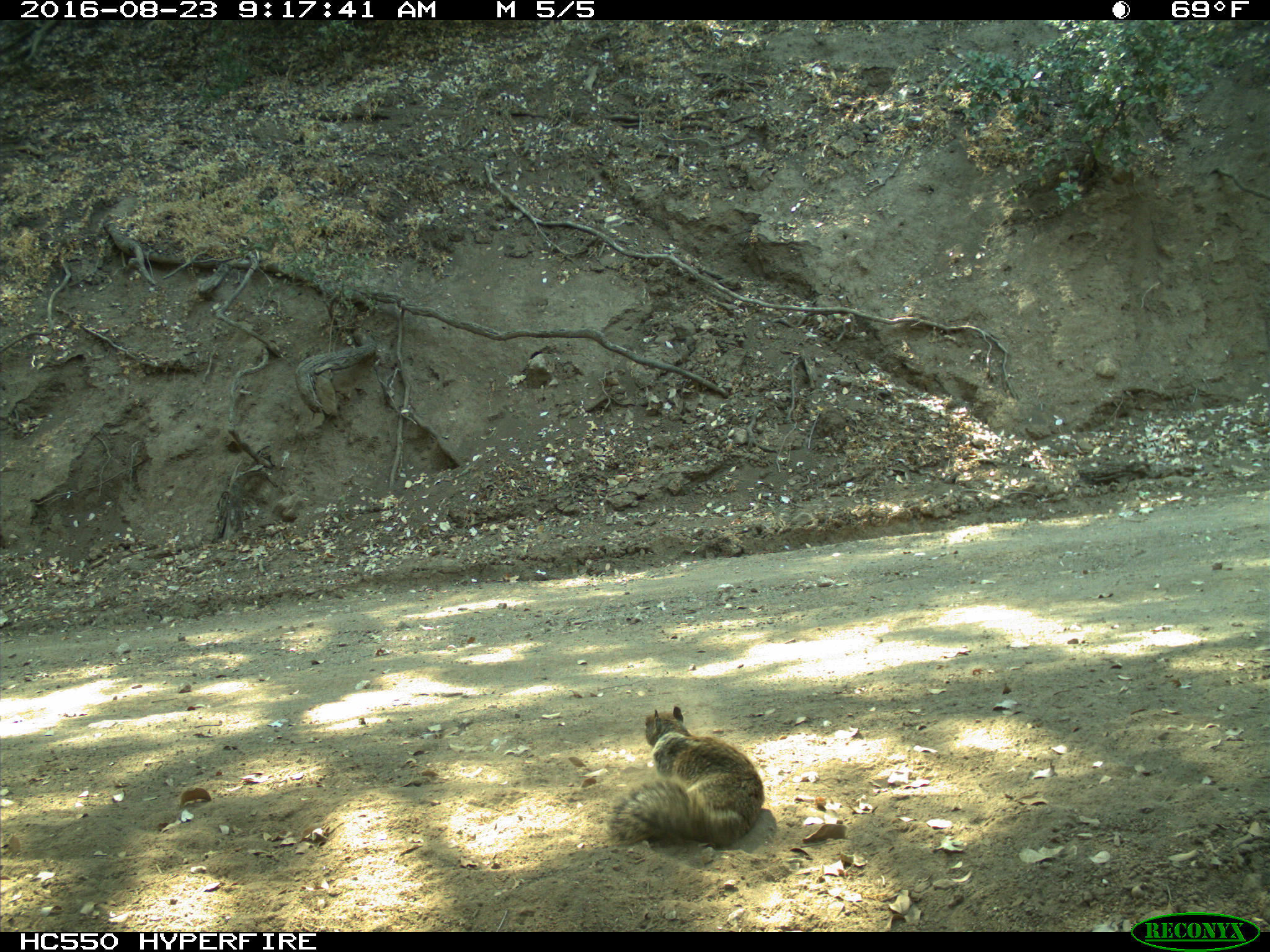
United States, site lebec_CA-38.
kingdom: Animalia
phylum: Chordata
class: Mammalia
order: Rodentia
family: Sciuridae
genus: Otospermophilus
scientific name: Otospermophilus beecheyi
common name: california ground squirrel